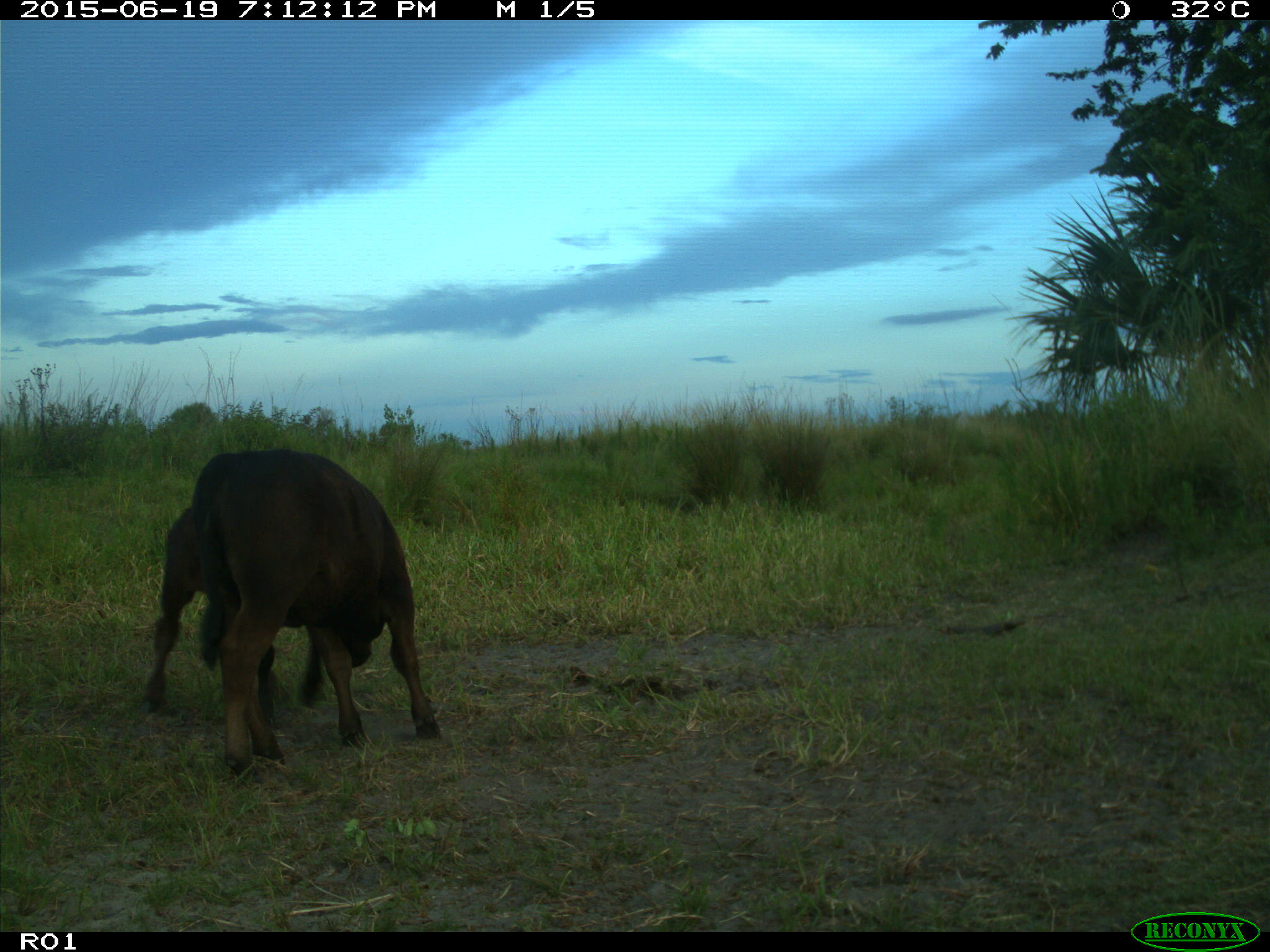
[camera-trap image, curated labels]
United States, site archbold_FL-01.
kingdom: Animalia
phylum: Chordata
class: Mammalia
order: Artiodactyla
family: Bovidae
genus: Bos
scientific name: Bos taurus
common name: domestic cow